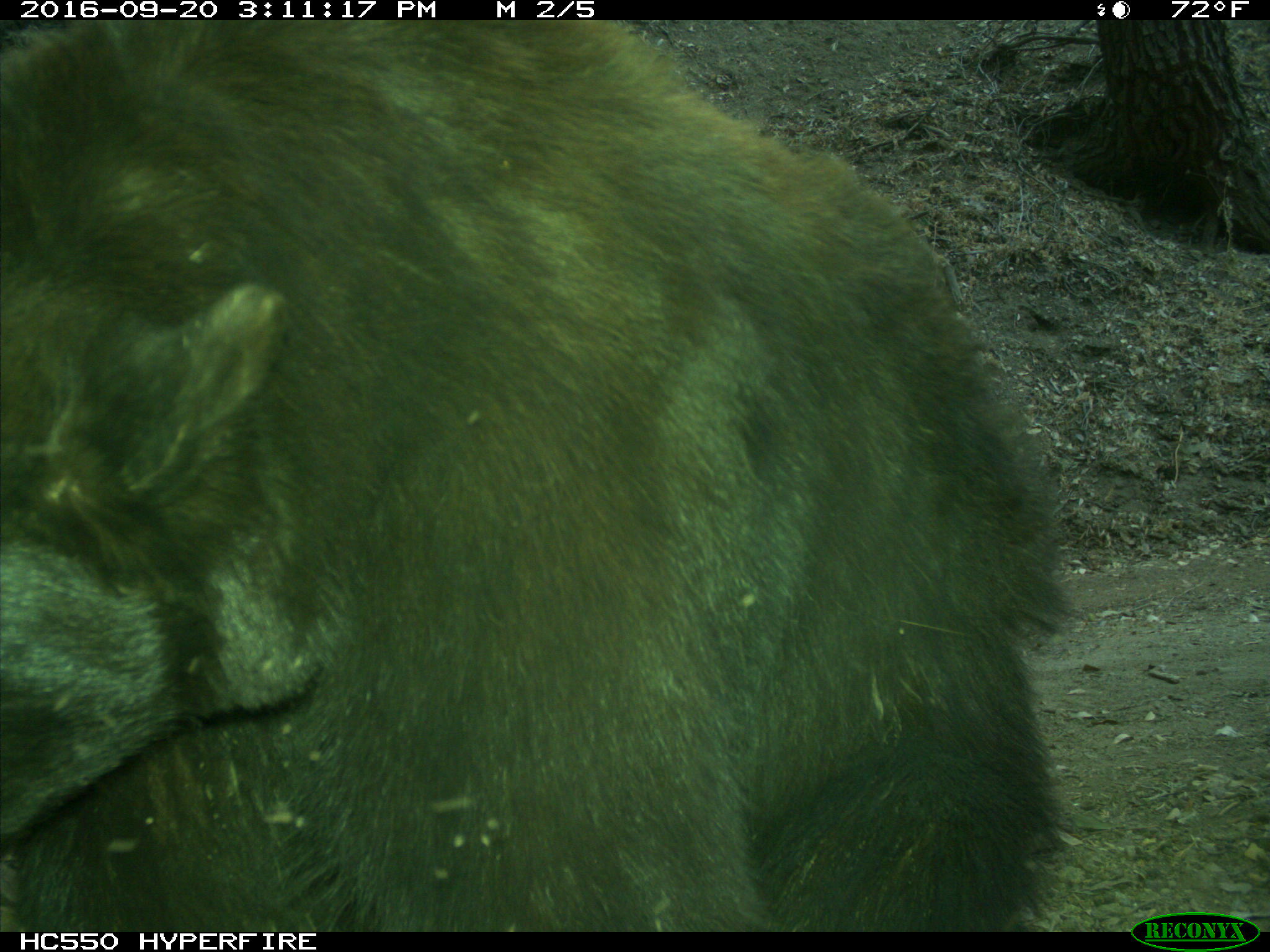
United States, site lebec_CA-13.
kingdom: Animalia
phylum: Chordata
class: Mammalia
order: Carnivora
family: Ursidae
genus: Ursus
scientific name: Ursus americanus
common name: american black bear